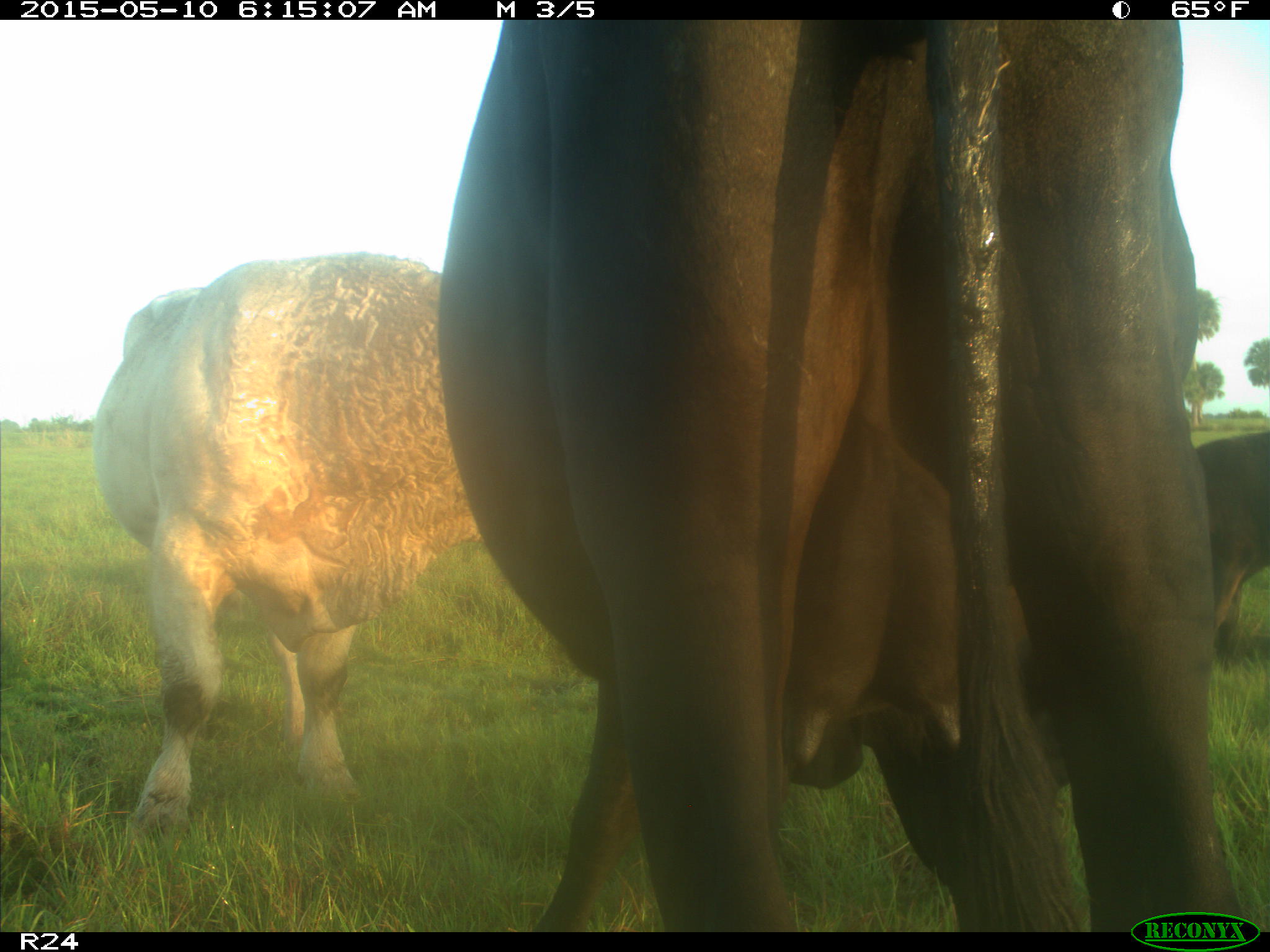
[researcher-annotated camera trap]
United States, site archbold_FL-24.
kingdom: Animalia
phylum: Chordata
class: Mammalia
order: Artiodactyla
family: Bovidae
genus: Bos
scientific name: Bos taurus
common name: domestic cow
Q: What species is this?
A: Bos taurus (domestic cow).